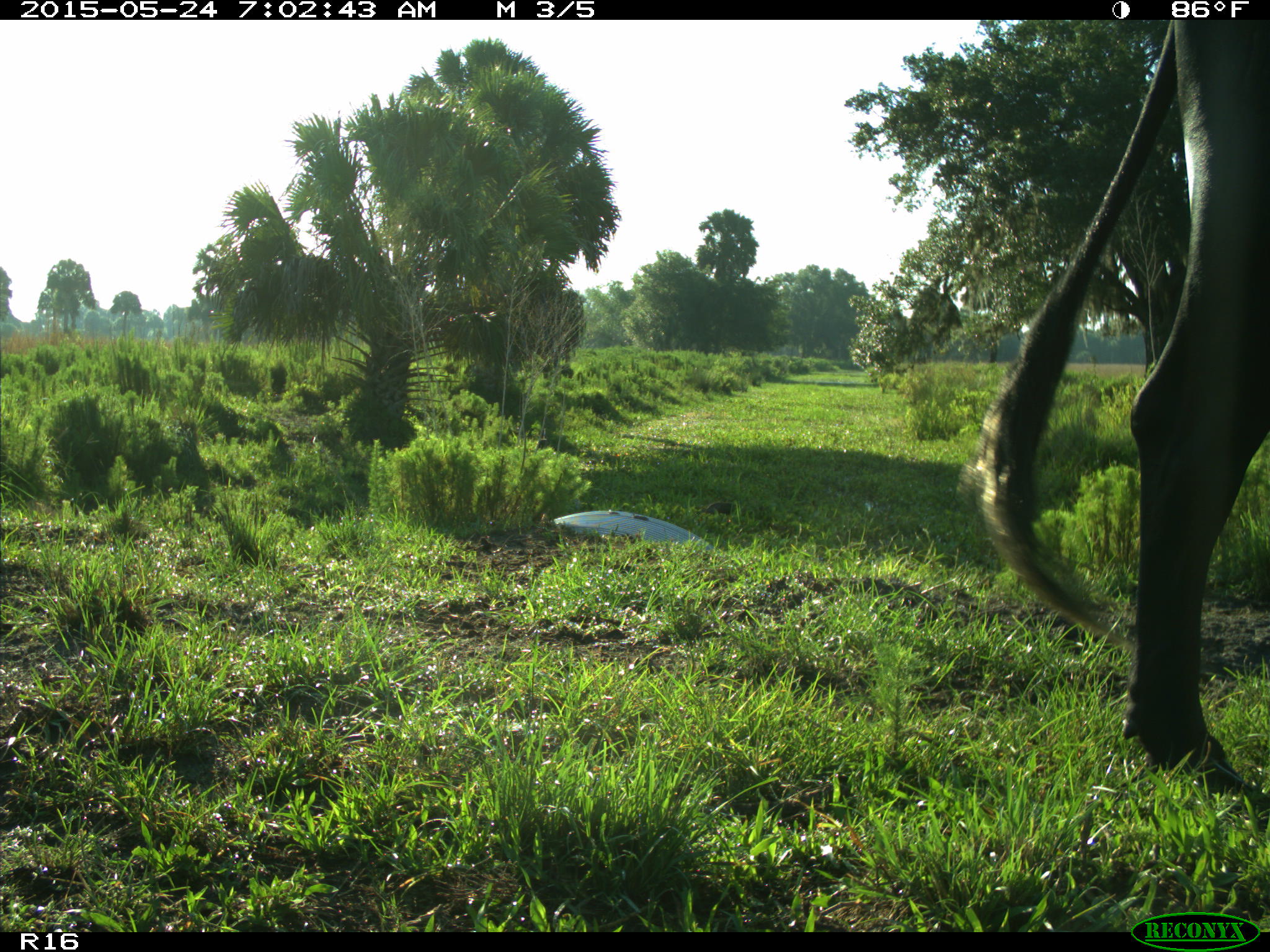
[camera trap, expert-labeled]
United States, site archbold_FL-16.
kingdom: Animalia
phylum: Chordata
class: Mammalia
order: Artiodactyla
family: Bovidae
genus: Bos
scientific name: Bos taurus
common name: domestic cow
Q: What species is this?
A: Bos taurus (domestic cow).